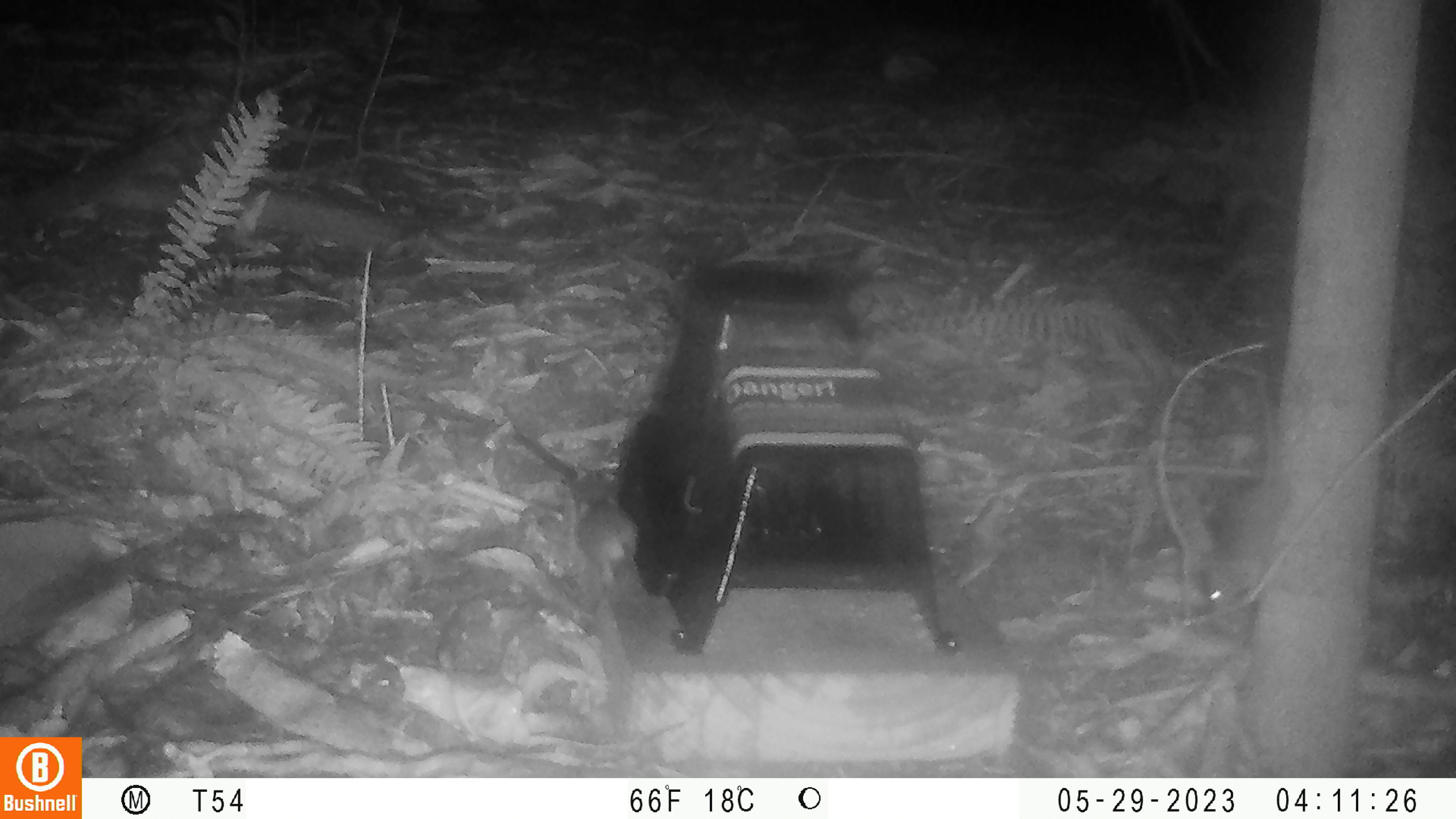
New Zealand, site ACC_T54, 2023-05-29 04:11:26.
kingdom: Animalia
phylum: Chordata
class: Mammalia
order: Rodentia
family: Muridae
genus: Mus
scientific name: Mus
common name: mouse